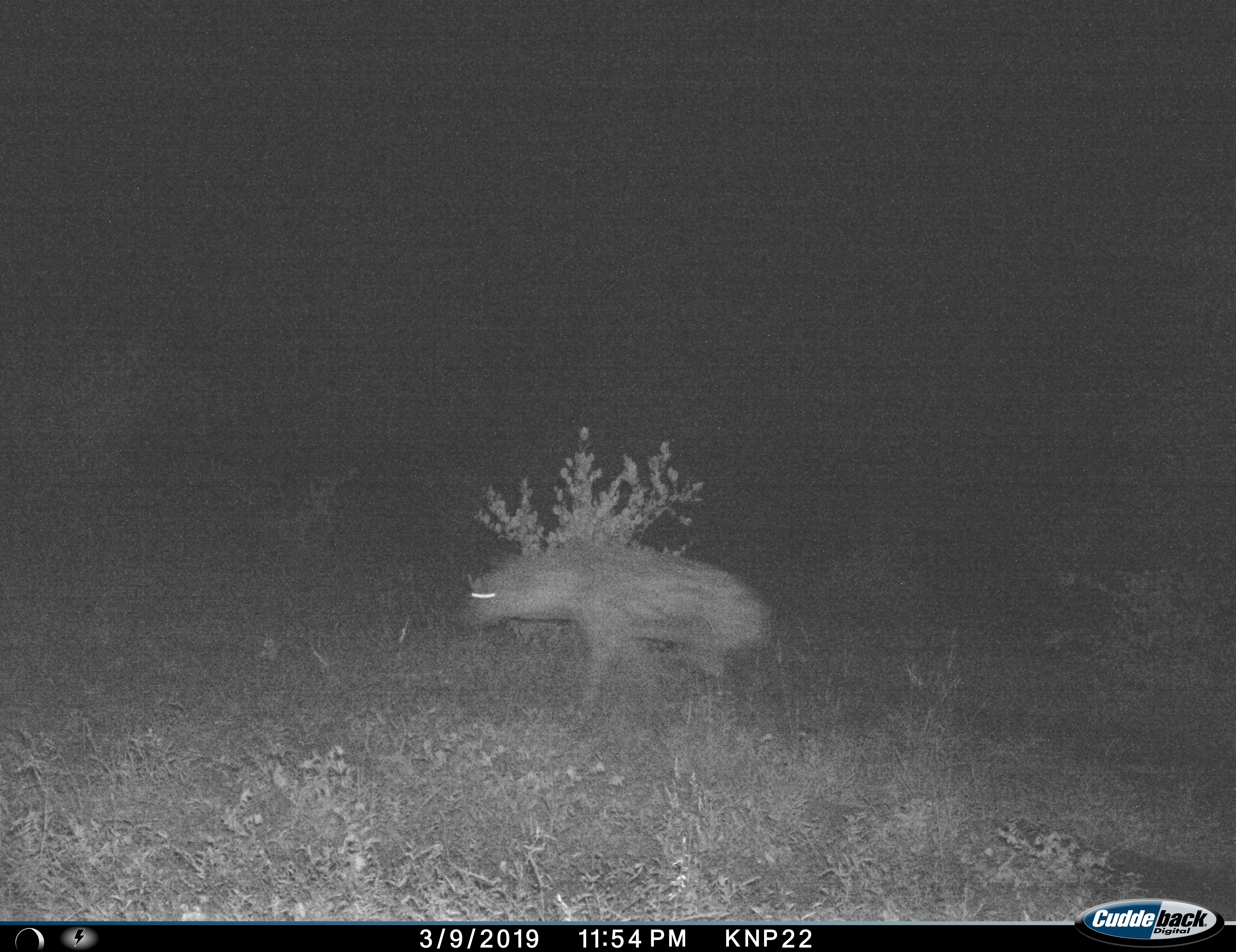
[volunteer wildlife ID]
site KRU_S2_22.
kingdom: Animalia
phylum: Chordata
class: Mammalia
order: Carnivora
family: Hyaenidae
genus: Crocuta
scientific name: Crocuta crocuta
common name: spotted hyena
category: hyenaspotted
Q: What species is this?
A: Hyenaspotted (spotted hyena) (Crocuta crocuta).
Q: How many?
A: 1.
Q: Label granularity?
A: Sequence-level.